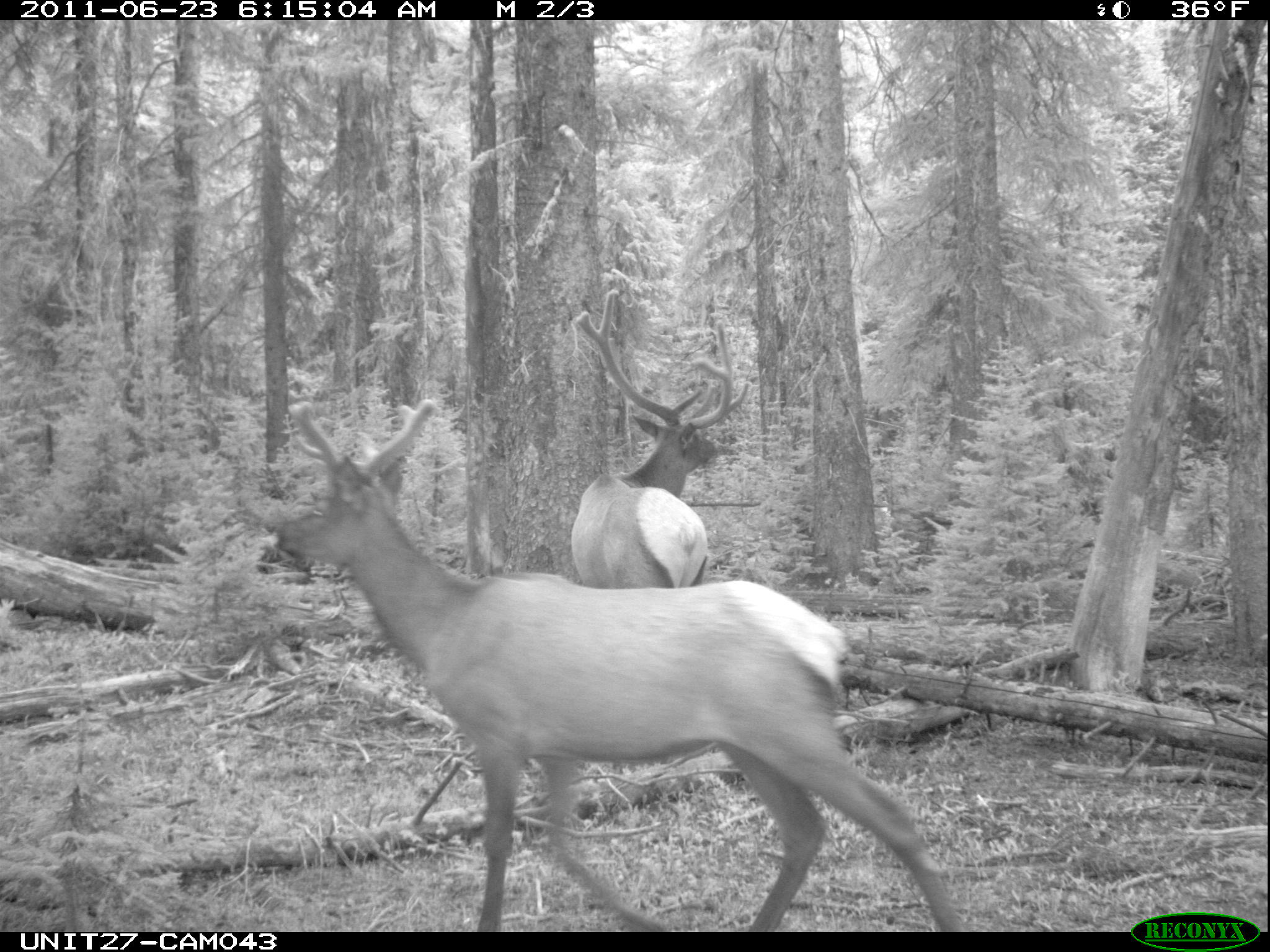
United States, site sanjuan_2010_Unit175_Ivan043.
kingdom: Animalia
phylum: Chordata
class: Mammalia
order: Artiodactyla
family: Cervidae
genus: Cervus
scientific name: Cervus elaphus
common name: red deer